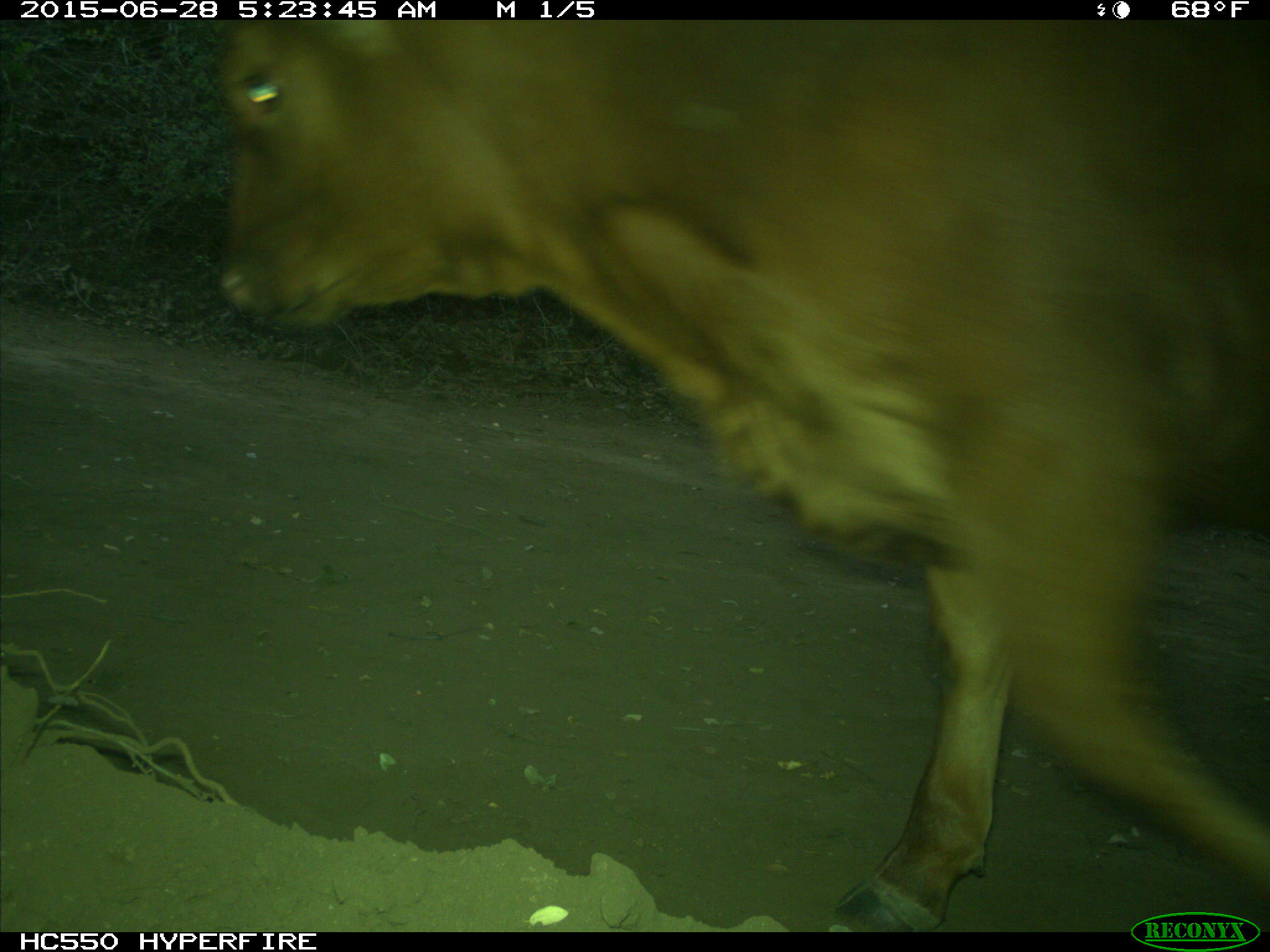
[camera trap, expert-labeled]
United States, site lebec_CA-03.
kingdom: Animalia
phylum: Chordata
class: Mammalia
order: Artiodactyla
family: Bovidae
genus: Bos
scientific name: Bos taurus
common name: domestic cow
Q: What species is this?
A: Bos taurus (domestic cow).